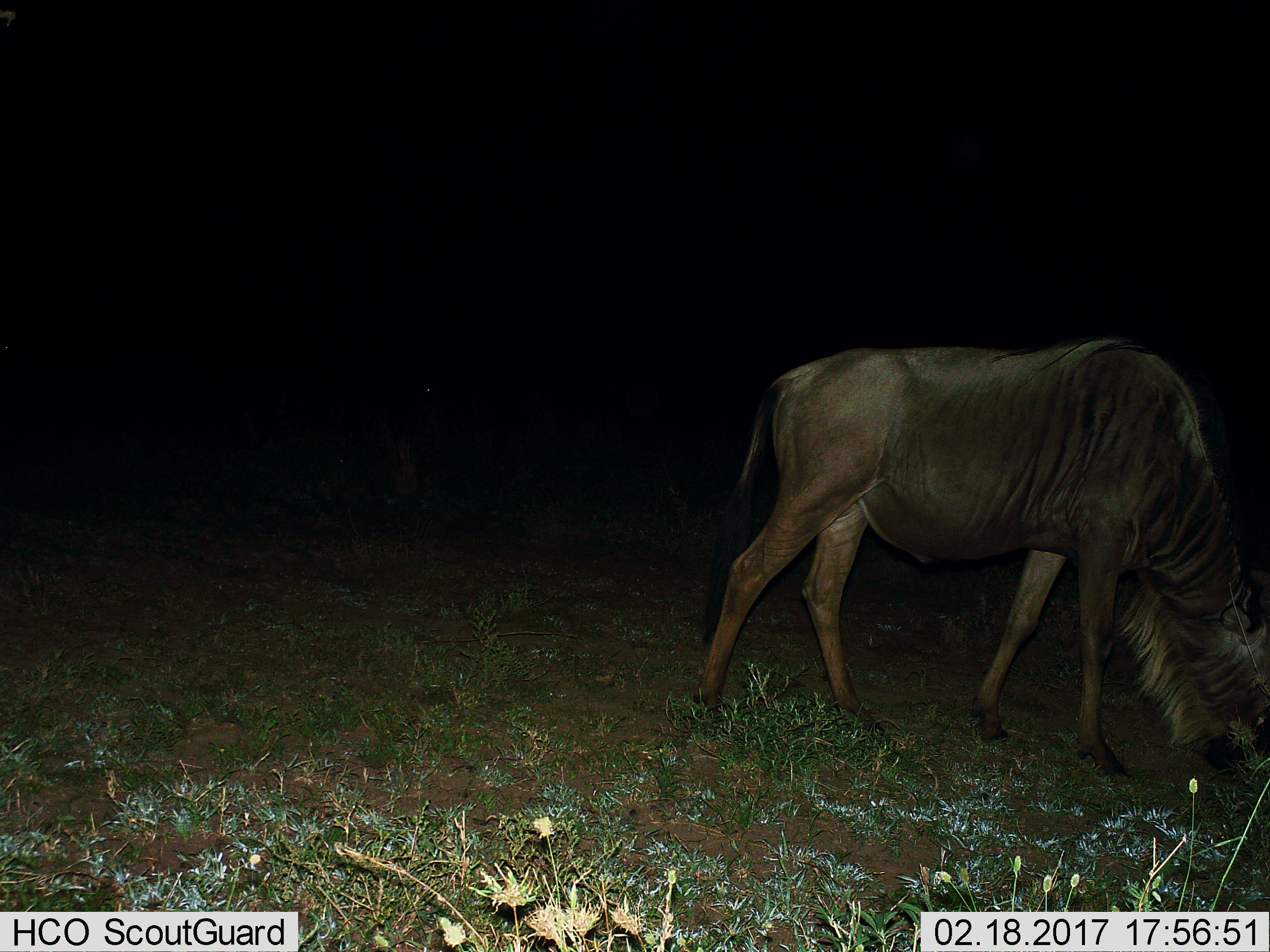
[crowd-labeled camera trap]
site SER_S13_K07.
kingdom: Animalia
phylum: Chordata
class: Mammalia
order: Artiodactyla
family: Bovidae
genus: Connochaetes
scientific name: Connochaetes taurinus taurinus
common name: blue wildebeest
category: wildebeestblue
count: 1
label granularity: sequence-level